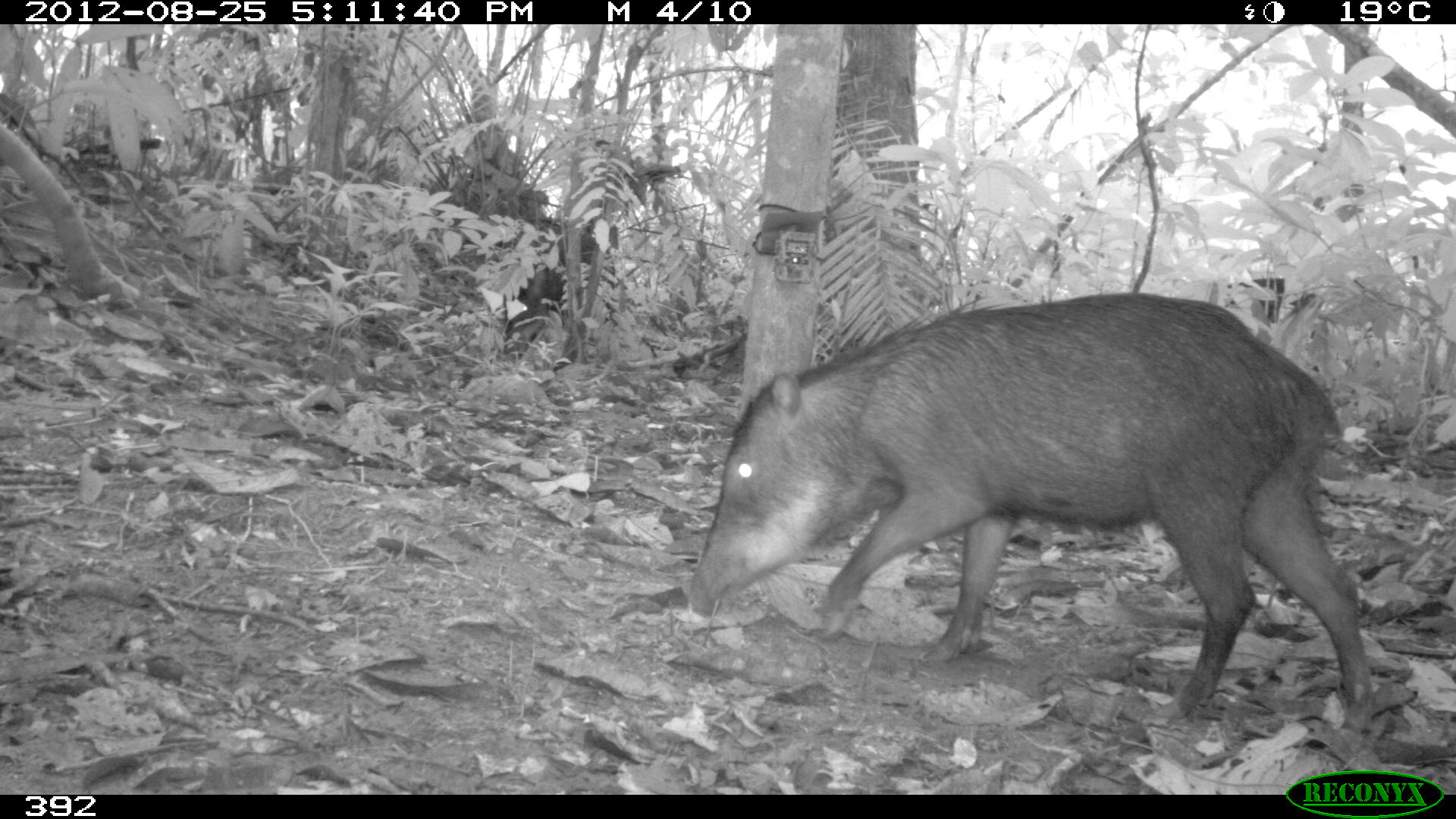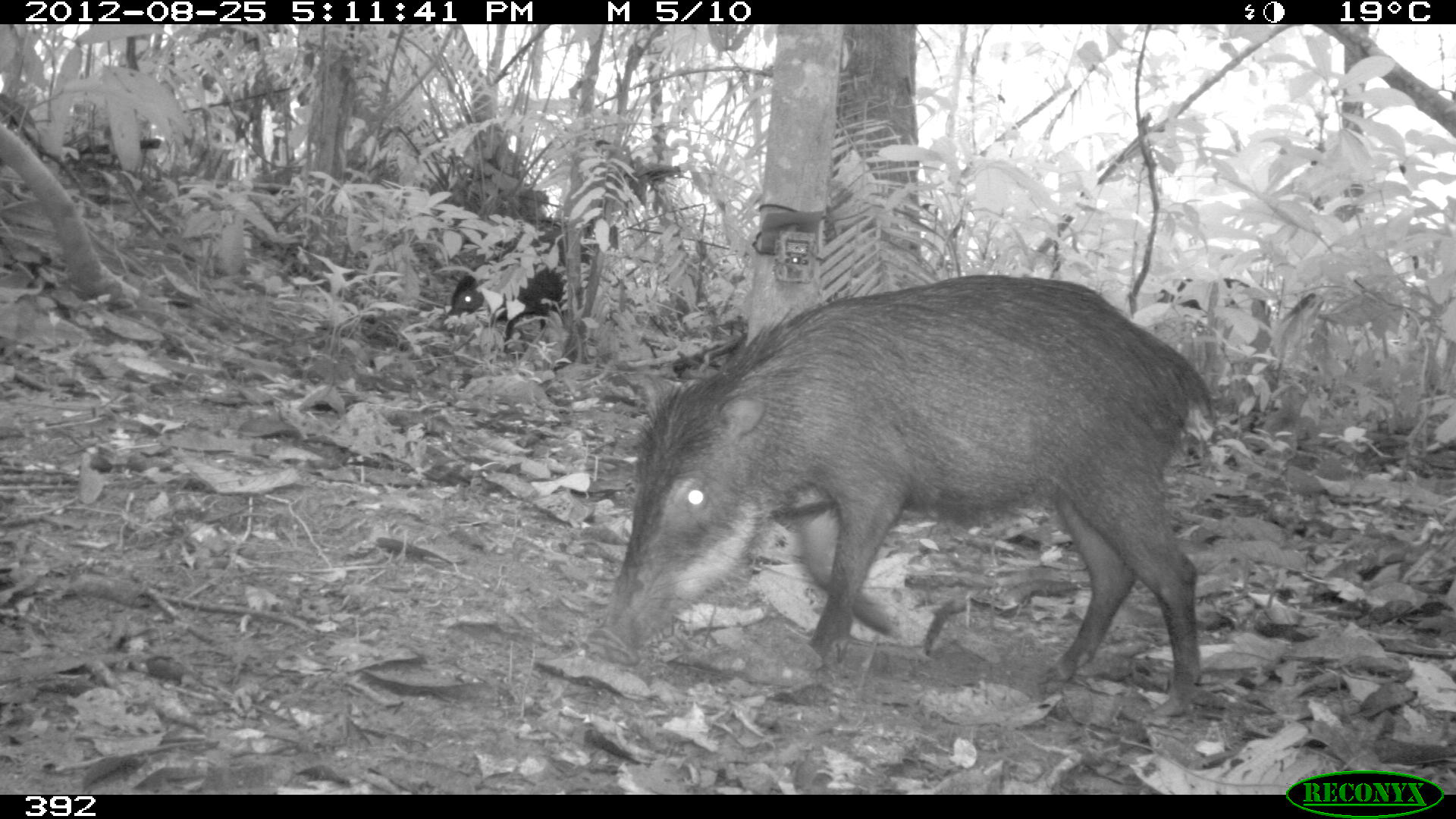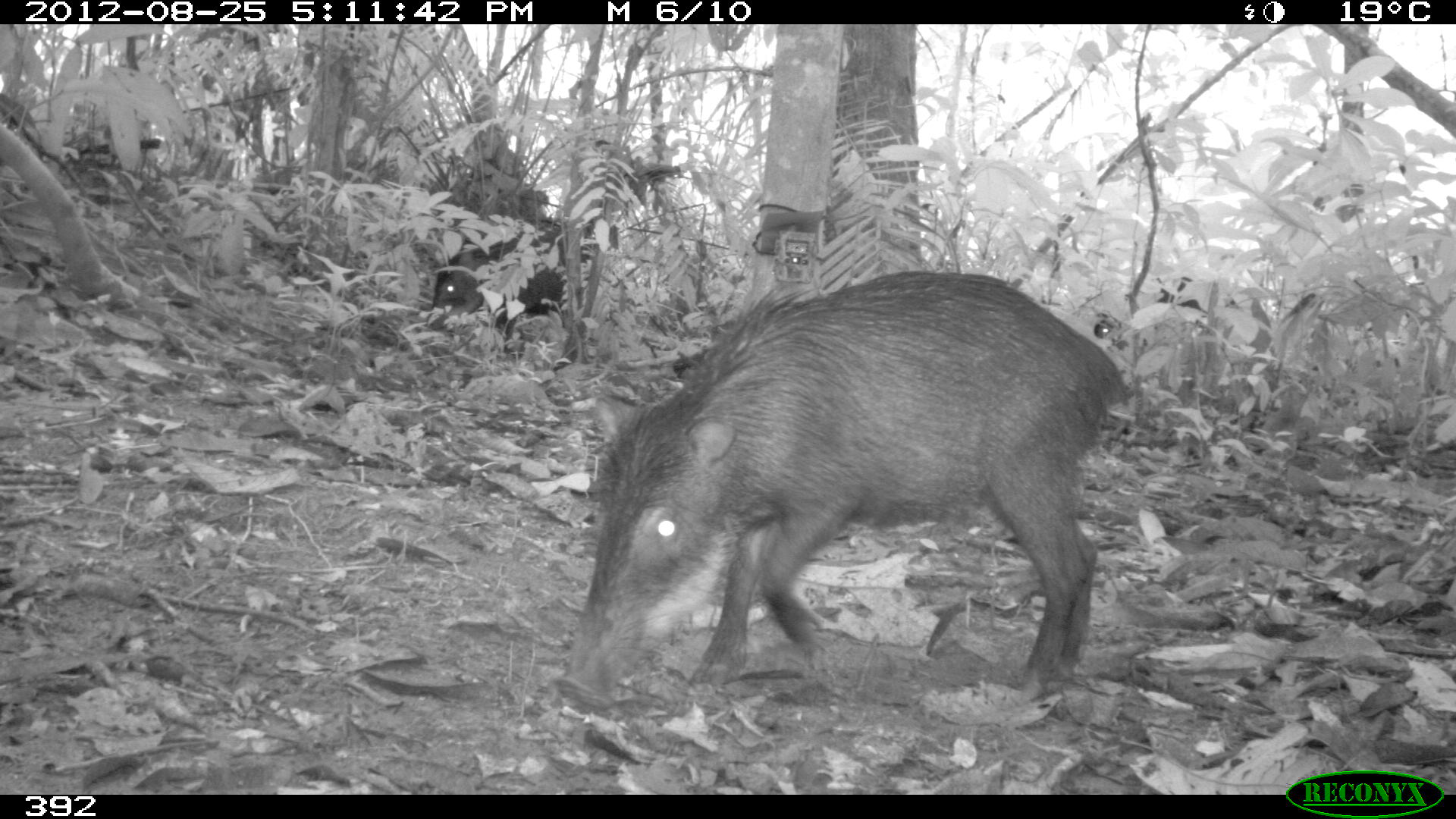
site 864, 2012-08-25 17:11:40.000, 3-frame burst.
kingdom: Animalia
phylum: Chordata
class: Mammalia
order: Artiodactyla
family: Tayassuidae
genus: Tayassu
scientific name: Tayassu pecari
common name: white-lipped peccary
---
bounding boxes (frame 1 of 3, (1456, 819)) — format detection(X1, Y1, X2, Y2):
tayassu pecari: detection(689, 294, 1377, 737)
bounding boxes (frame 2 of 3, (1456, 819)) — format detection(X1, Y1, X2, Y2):
tayassu pecari: detection(585, 274, 1218, 716); detection(447, 263, 567, 349)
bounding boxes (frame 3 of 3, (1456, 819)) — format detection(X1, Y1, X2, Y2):
tayassu pecari: detection(556, 271, 1133, 715); detection(426, 236, 566, 351); detection(1092, 277, 1207, 352)